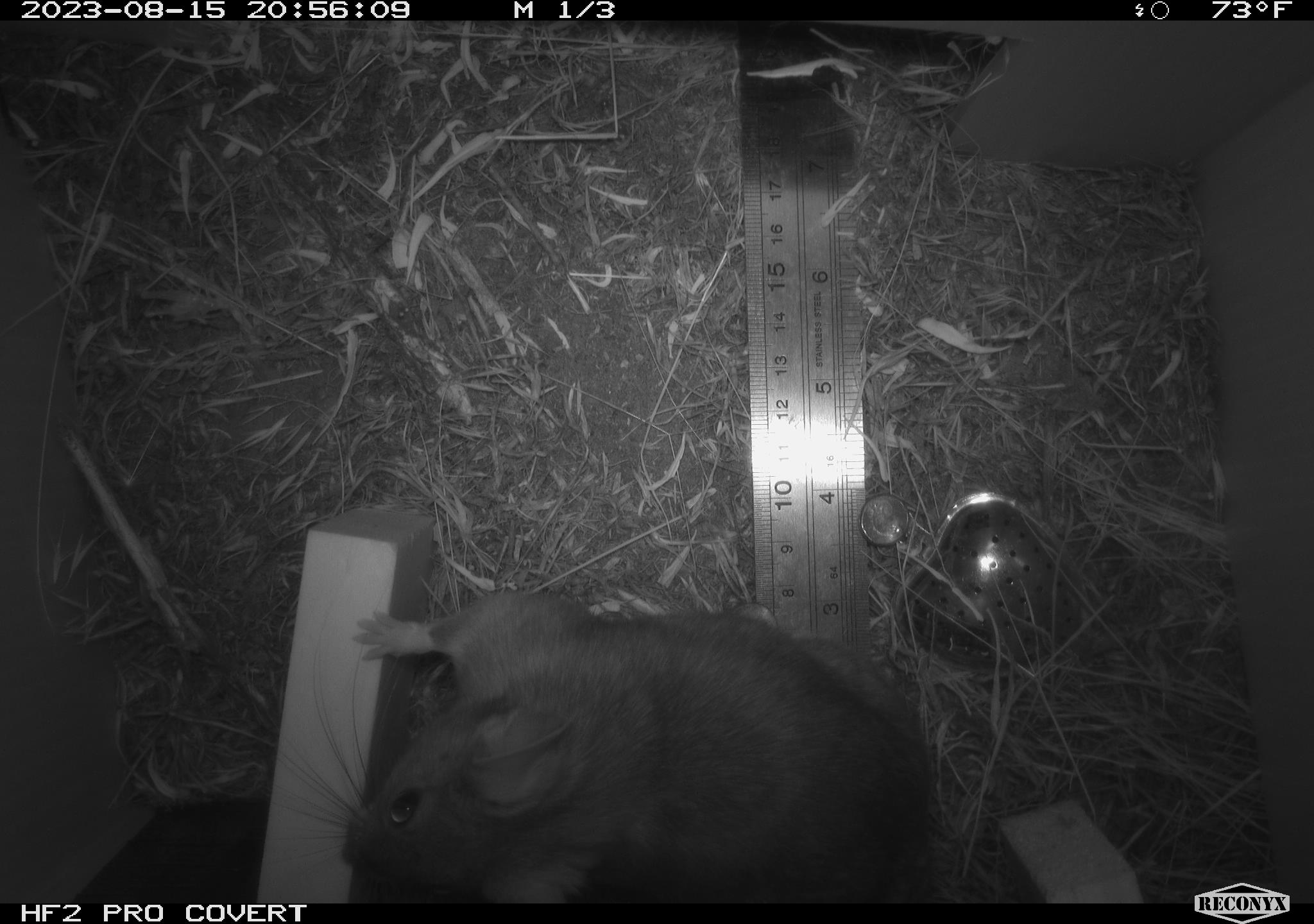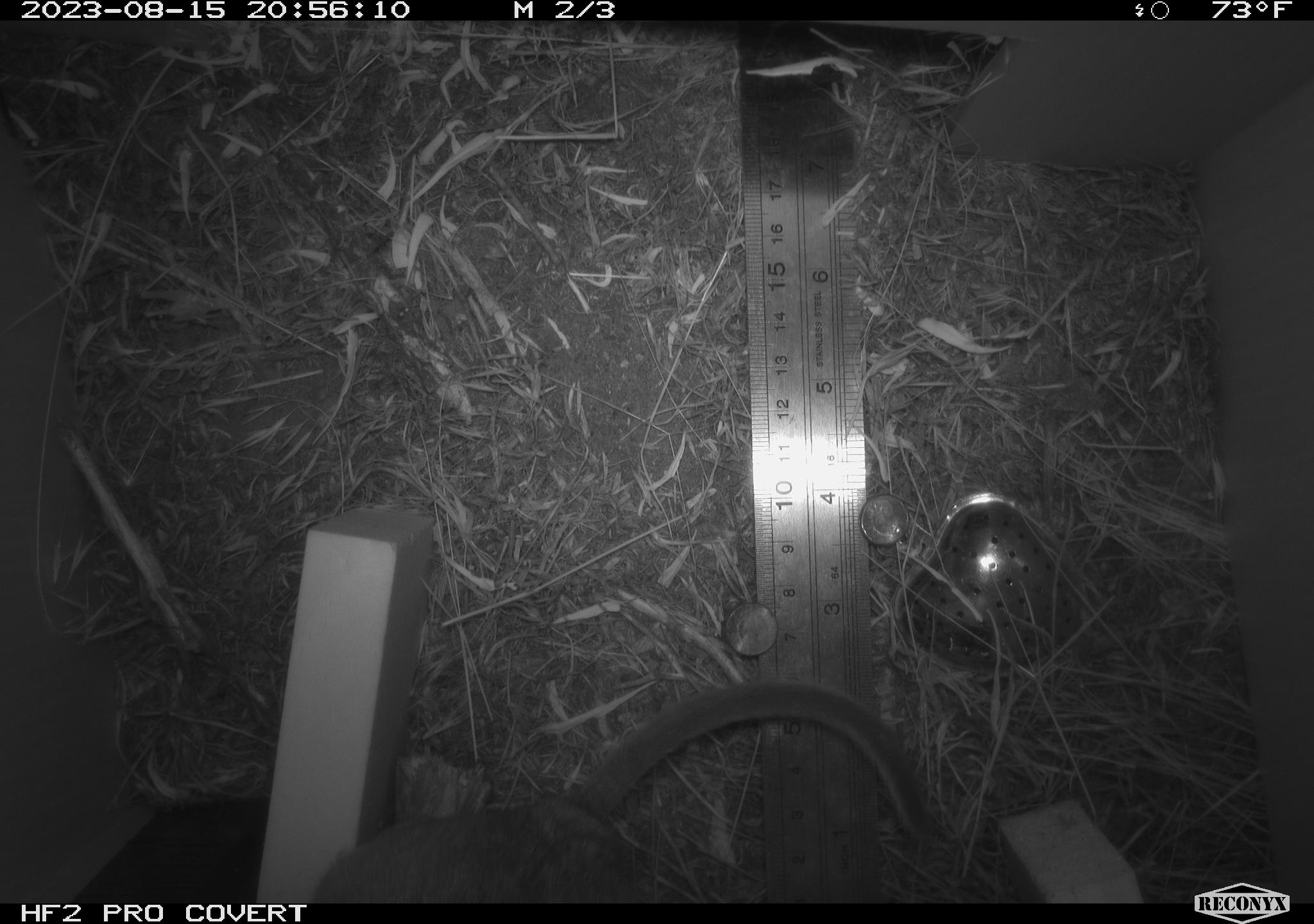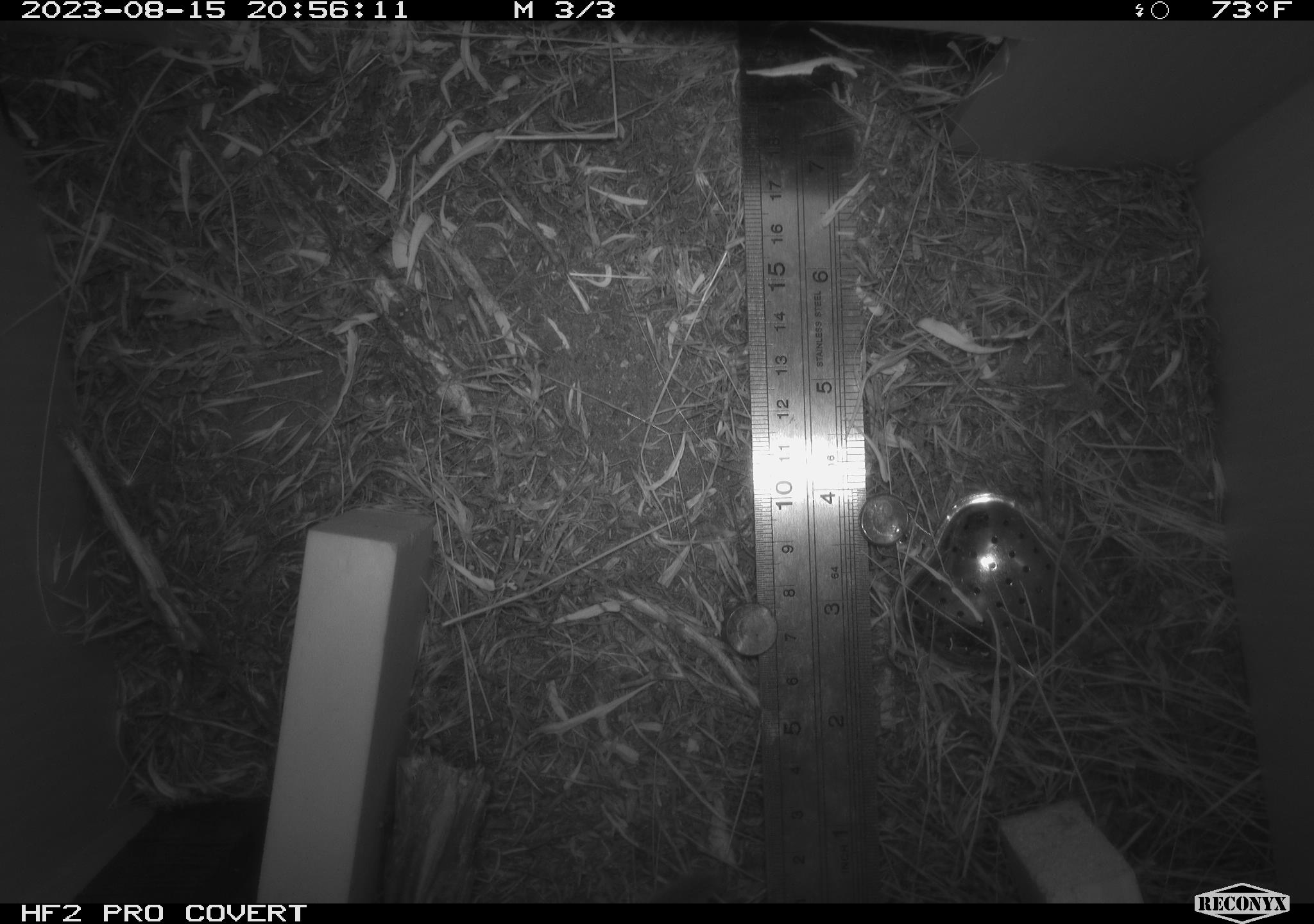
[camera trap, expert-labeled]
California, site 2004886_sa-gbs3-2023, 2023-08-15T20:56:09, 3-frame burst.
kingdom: Animalia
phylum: Chordata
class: Mammalia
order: Rodentia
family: Cricetidae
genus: Neotoma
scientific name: Neotoma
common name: pack rat or woodrat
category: neotoma species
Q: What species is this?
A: Neotoma species (pack rat or woodrat) (Neotoma).